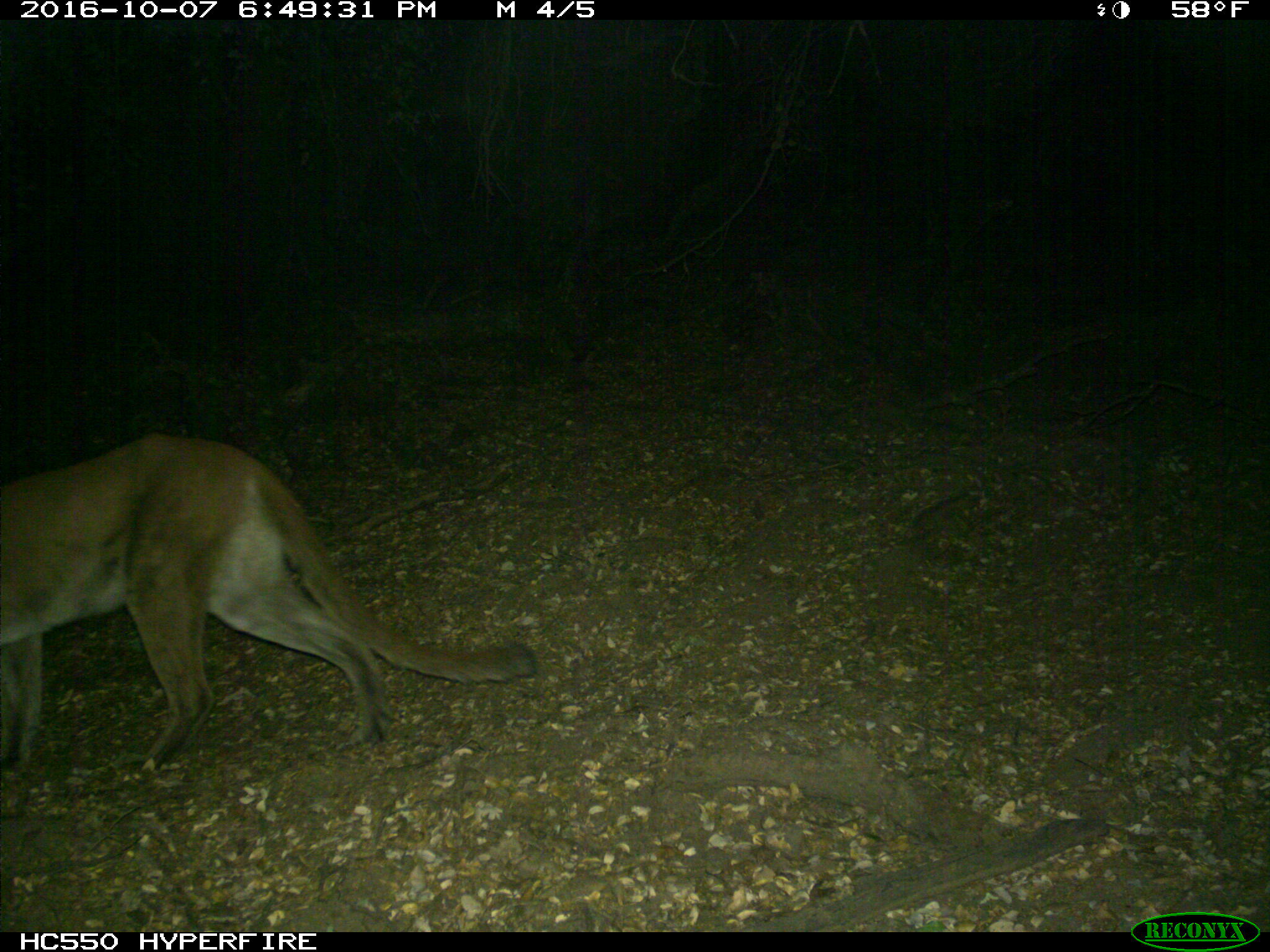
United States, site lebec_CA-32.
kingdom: Animalia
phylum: Chordata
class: Mammalia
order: Carnivora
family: Felidae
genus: Puma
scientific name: Puma concolor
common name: mountain lion